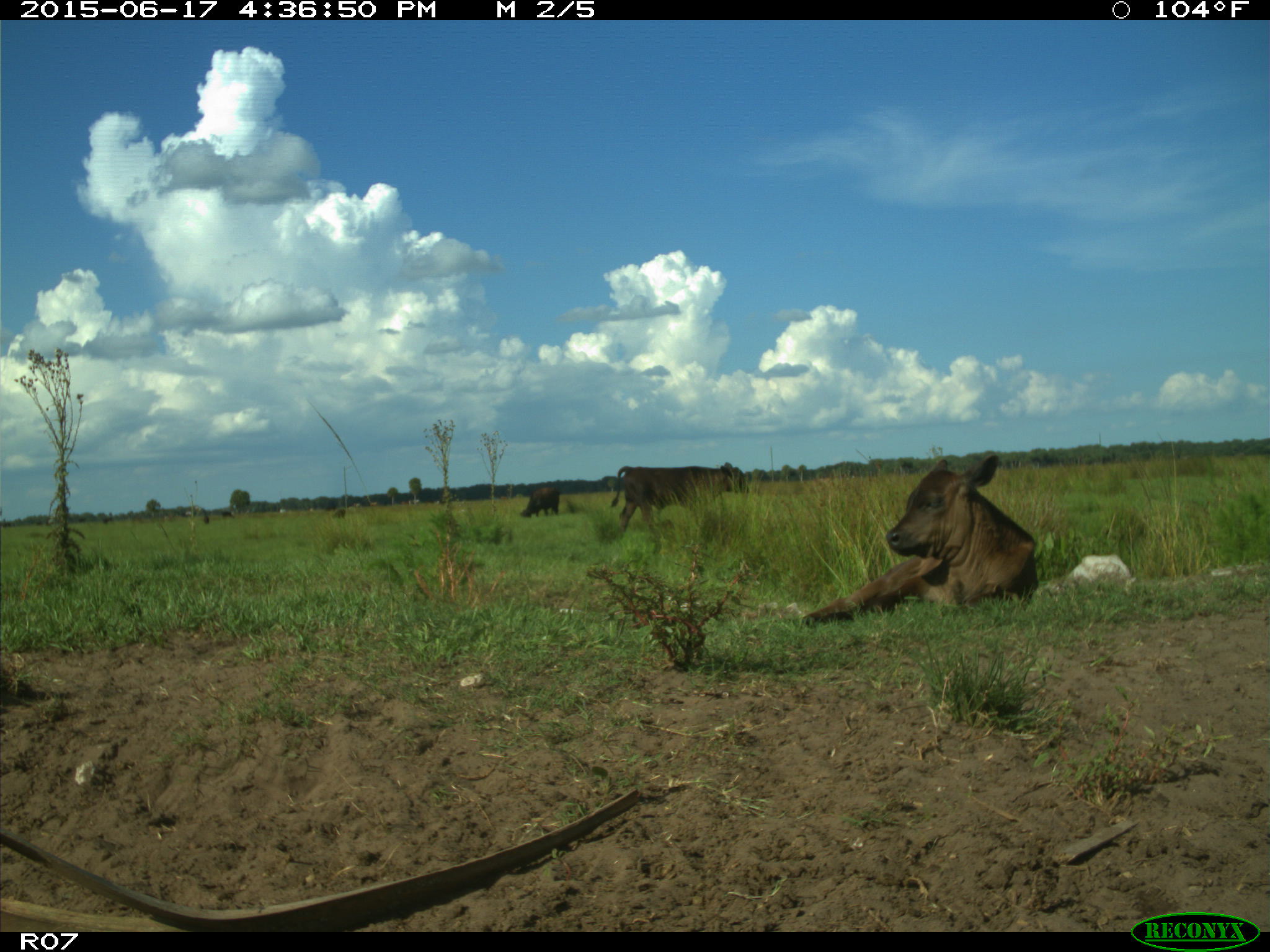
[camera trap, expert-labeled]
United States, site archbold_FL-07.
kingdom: Animalia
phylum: Chordata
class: Mammalia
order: Artiodactyla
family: Bovidae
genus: Bos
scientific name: Bos taurus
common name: domestic cow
Bos taurus (domestic cow).